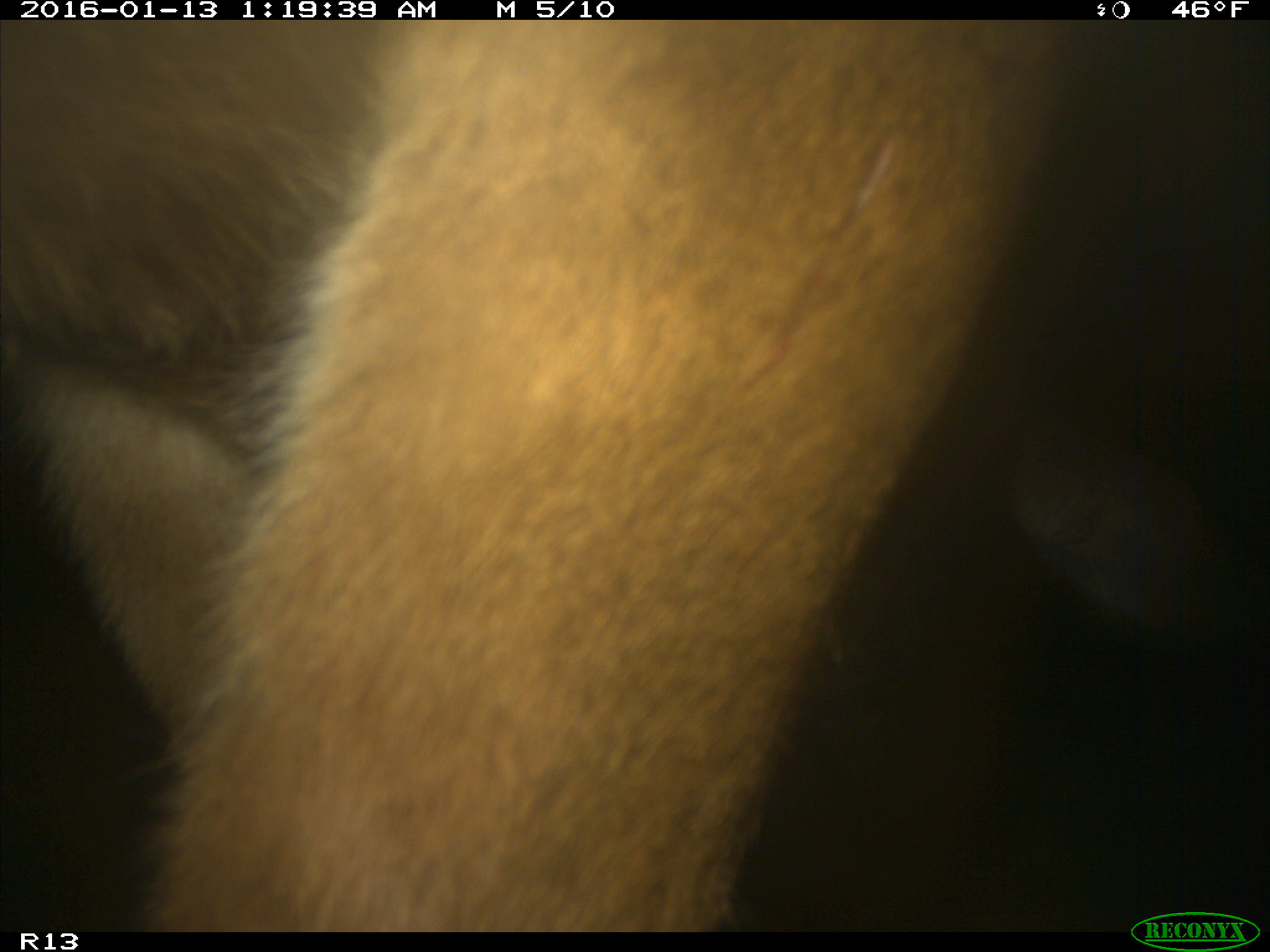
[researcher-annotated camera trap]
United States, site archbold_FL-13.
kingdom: Animalia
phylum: Chordata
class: Mammalia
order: Artiodactyla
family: Bovidae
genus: Bos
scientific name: Bos taurus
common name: domestic cow